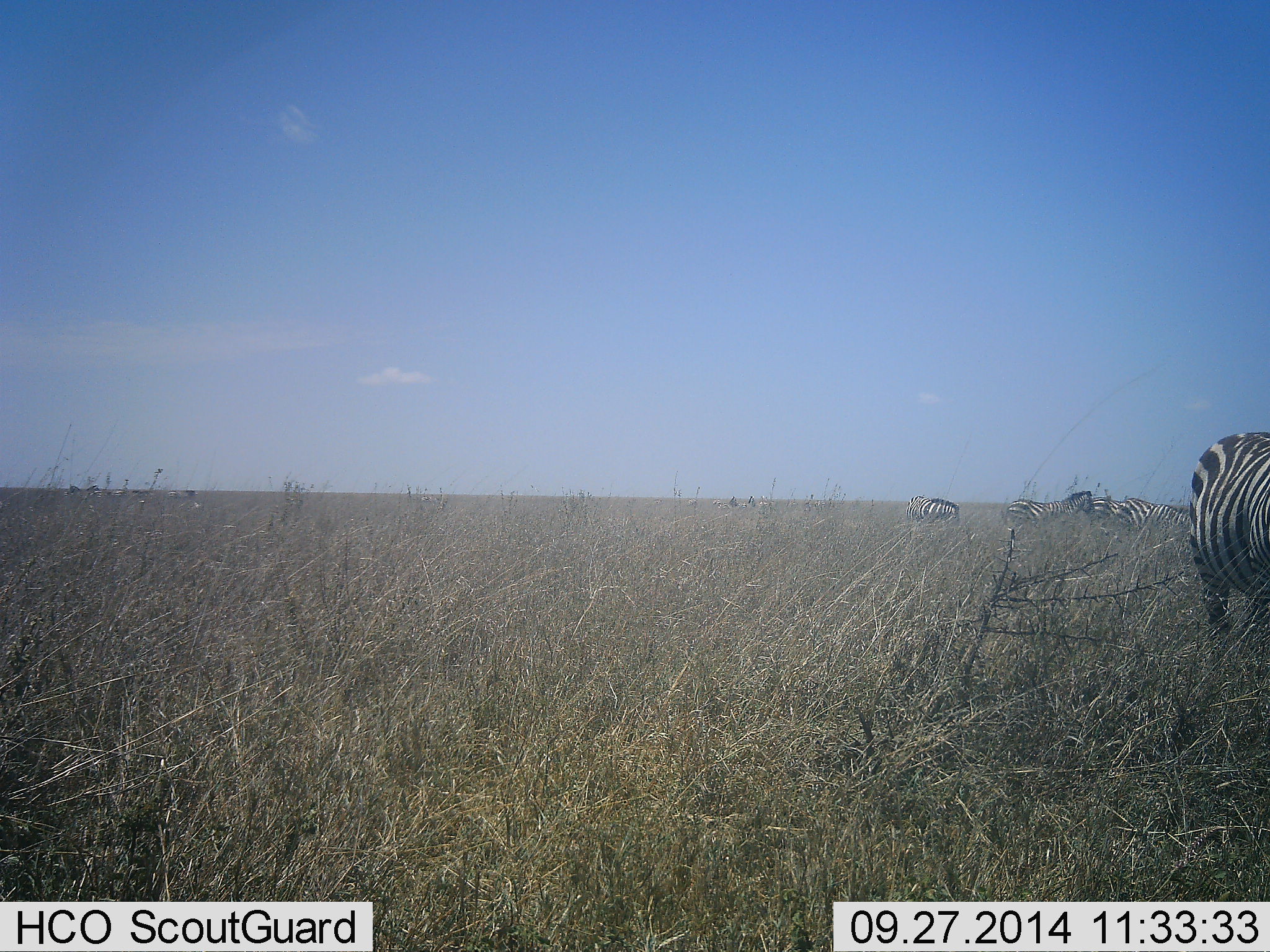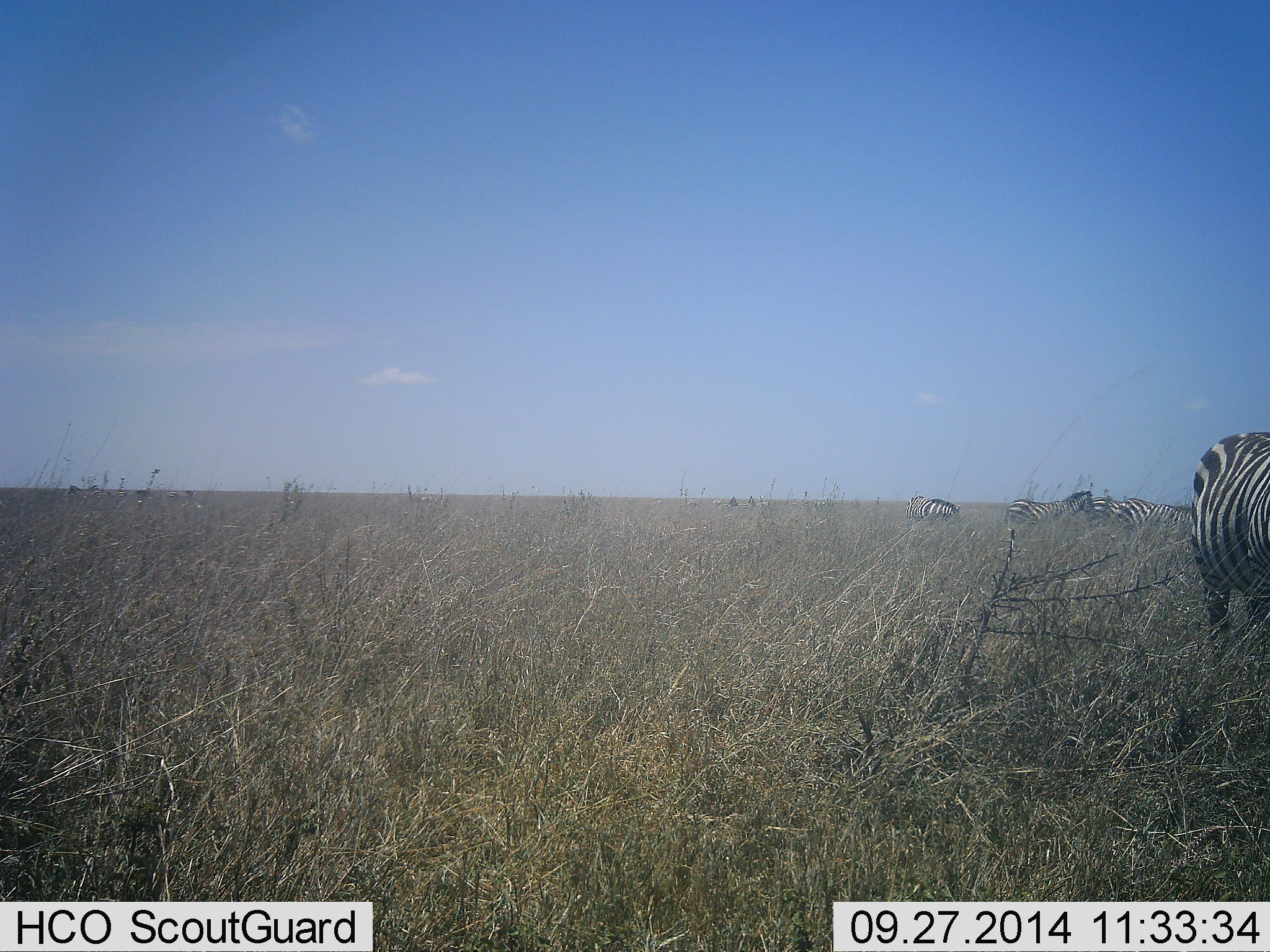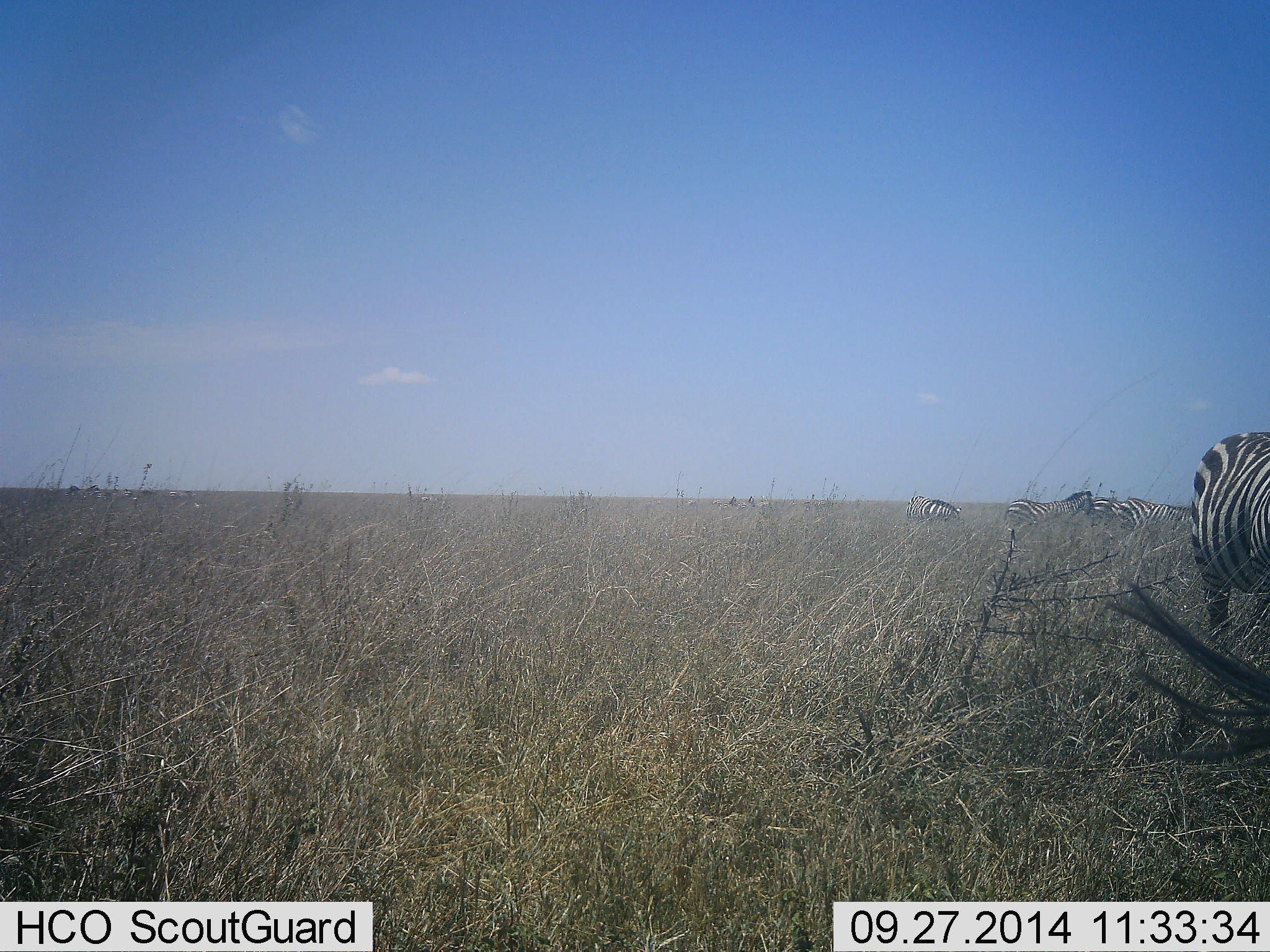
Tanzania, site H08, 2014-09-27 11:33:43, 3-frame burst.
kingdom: Animalia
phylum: Chordata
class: Mammalia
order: Perissodactyla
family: Equidae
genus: Equus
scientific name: Equus quagga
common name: plains zebra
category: zebra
Zebra (plains zebra) (Equus quagga), count 4. Behavior (volunteer vote fractions): standing 40%, resting 10%, moving 10%, interacting 0%. Young present (vote fraction): 0%. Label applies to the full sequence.